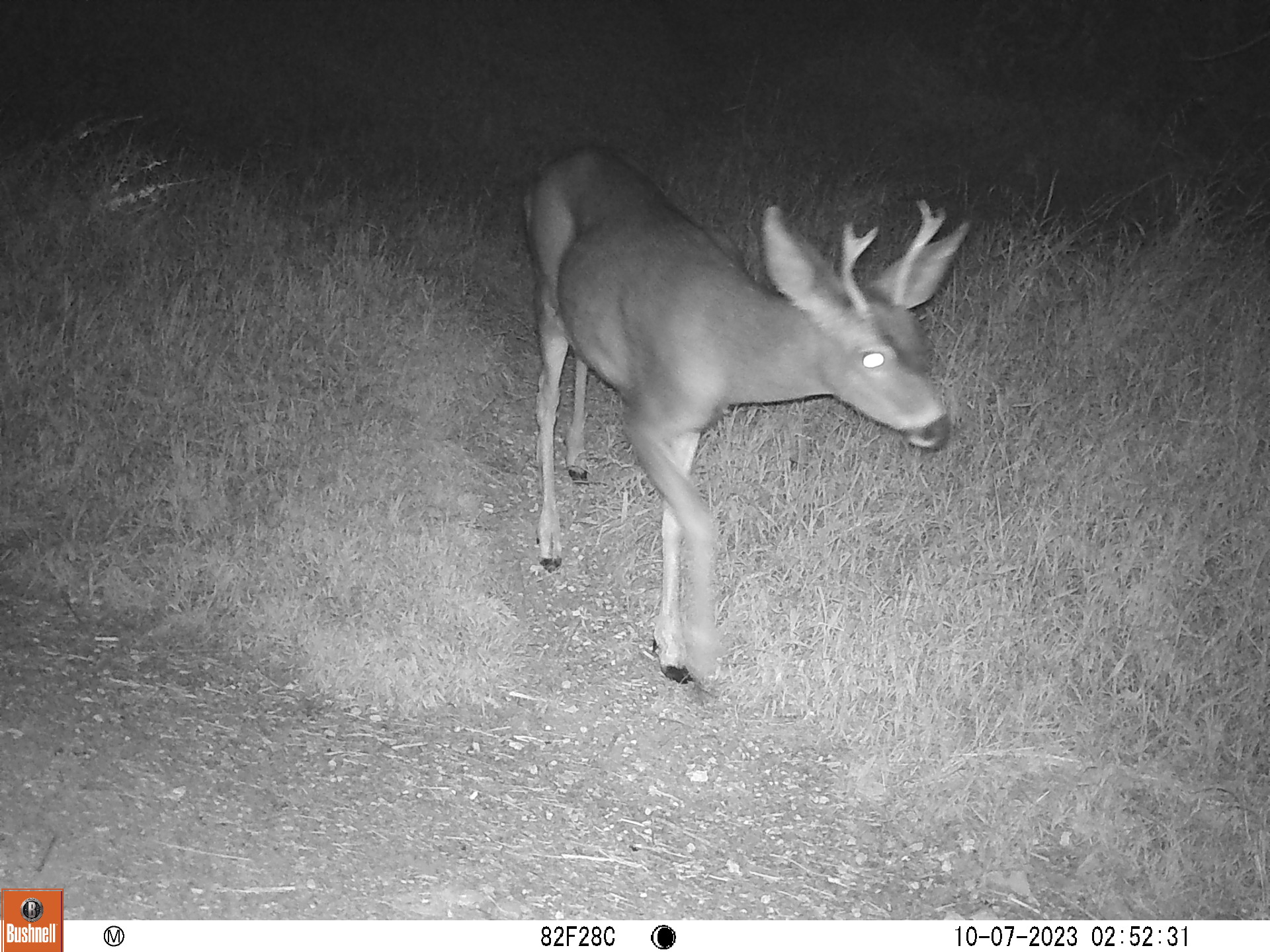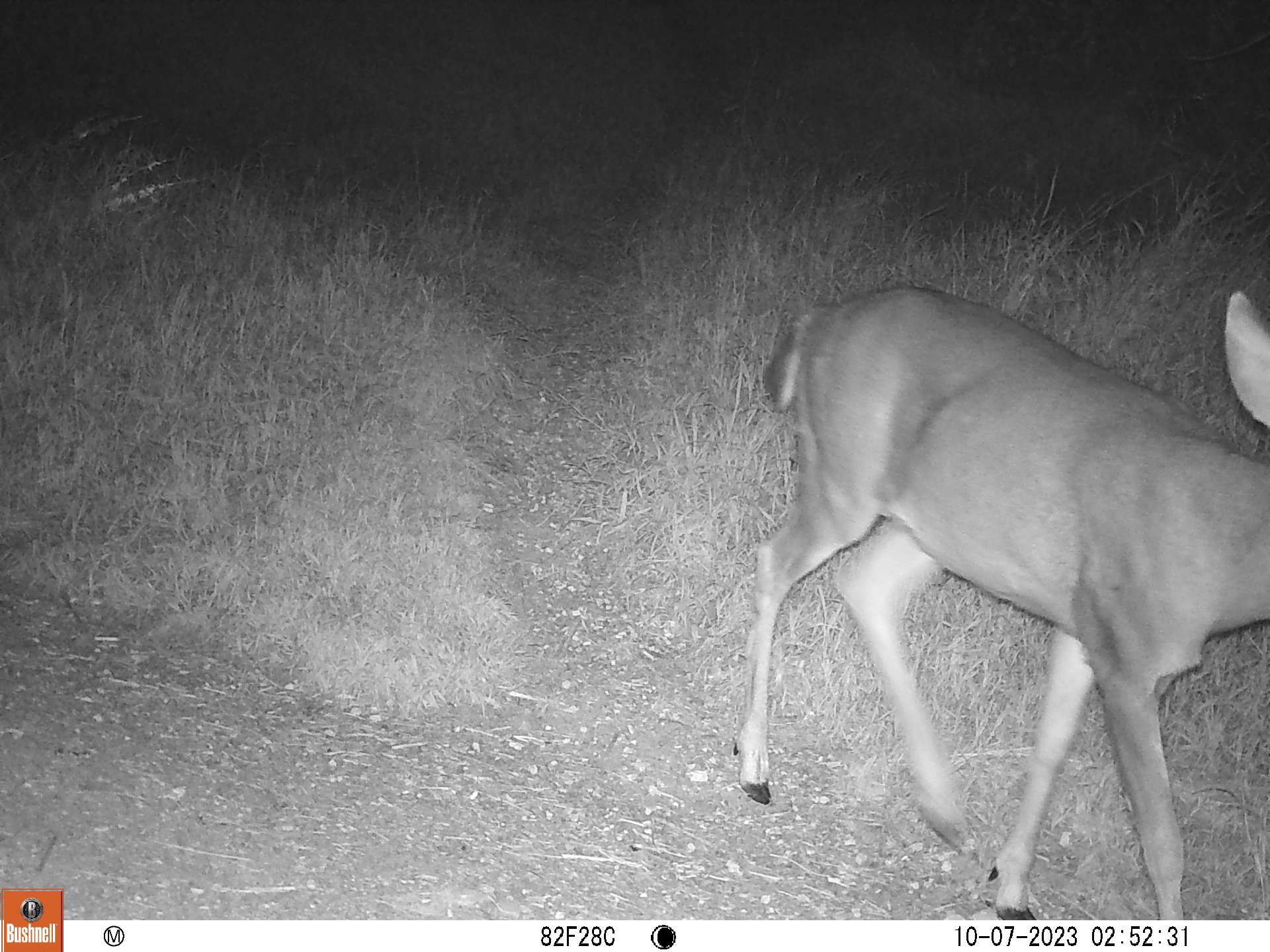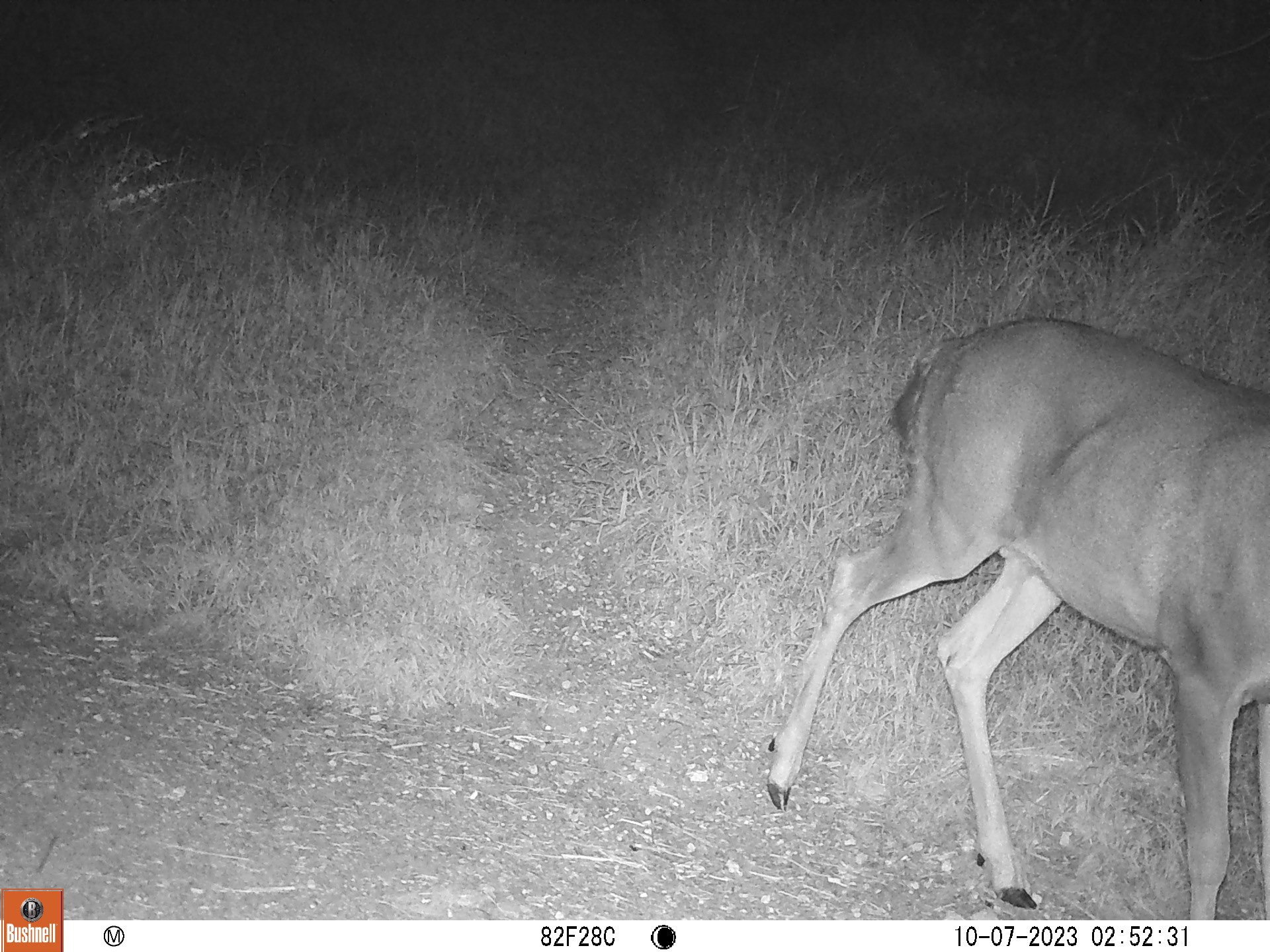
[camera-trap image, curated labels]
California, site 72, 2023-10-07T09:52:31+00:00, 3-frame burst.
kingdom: Animalia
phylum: Chordata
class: Mammalia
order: Artiodactyla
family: Cervidae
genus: Odocoileus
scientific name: Odocoileus hemionus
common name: mule deer